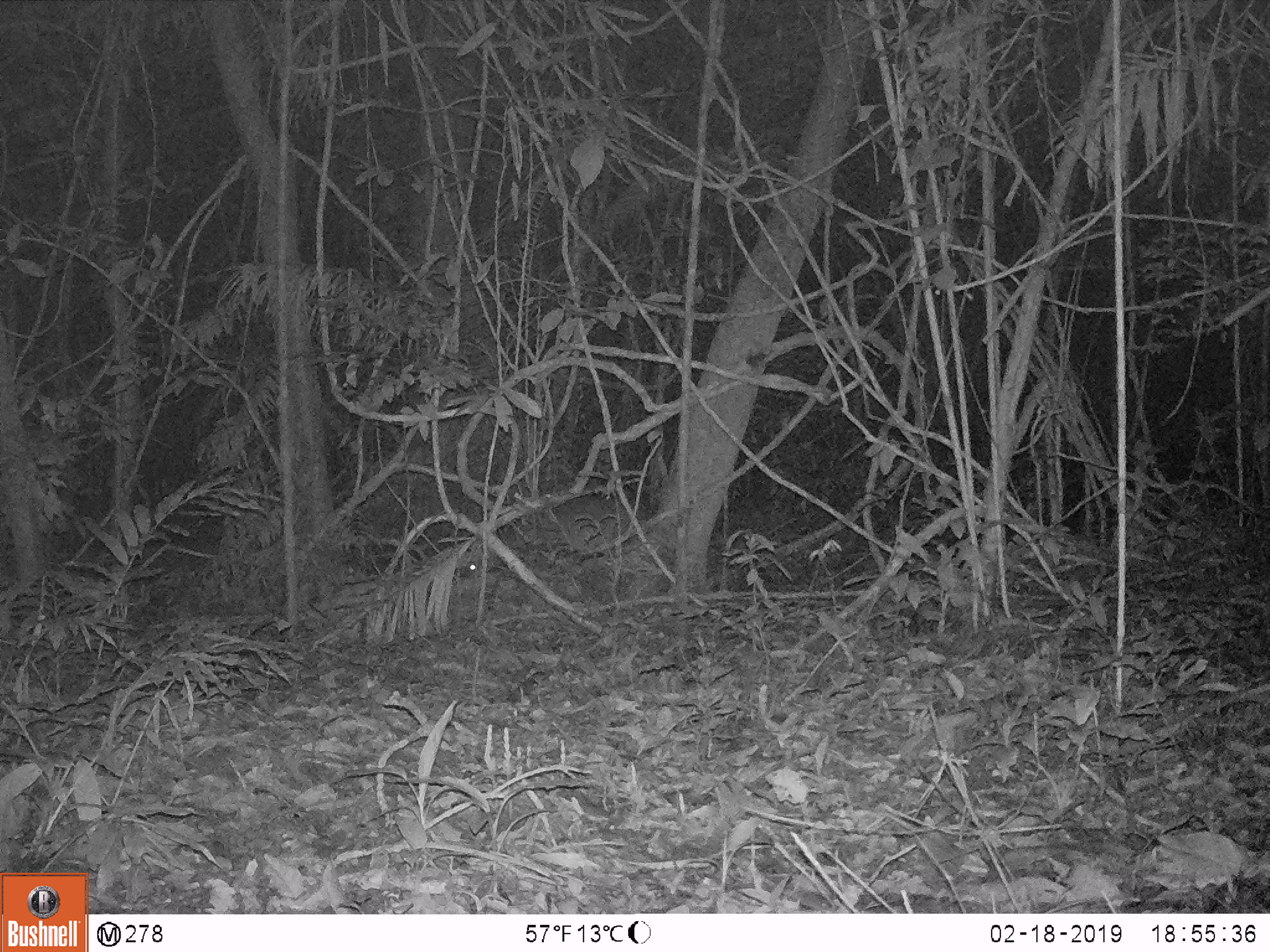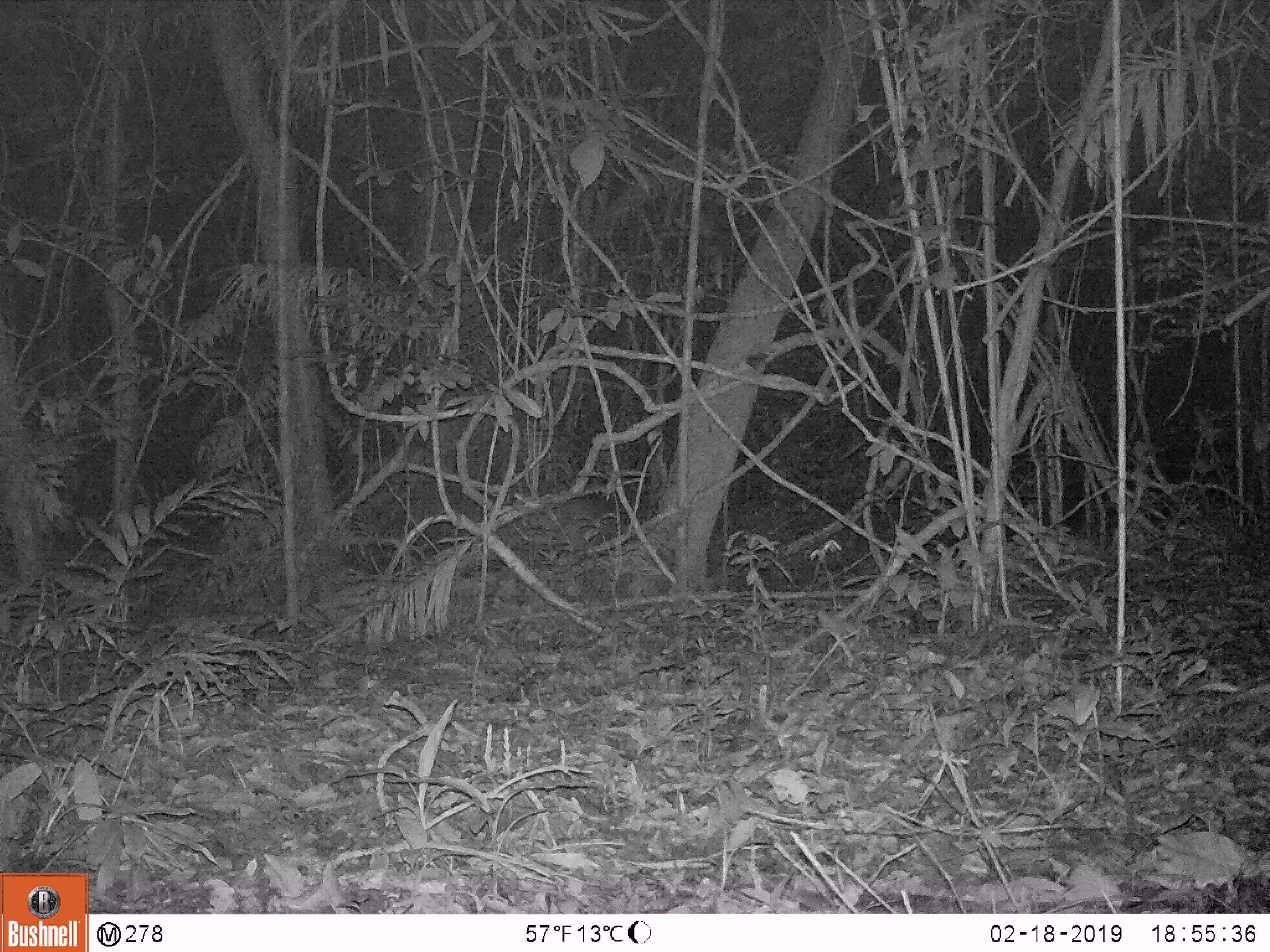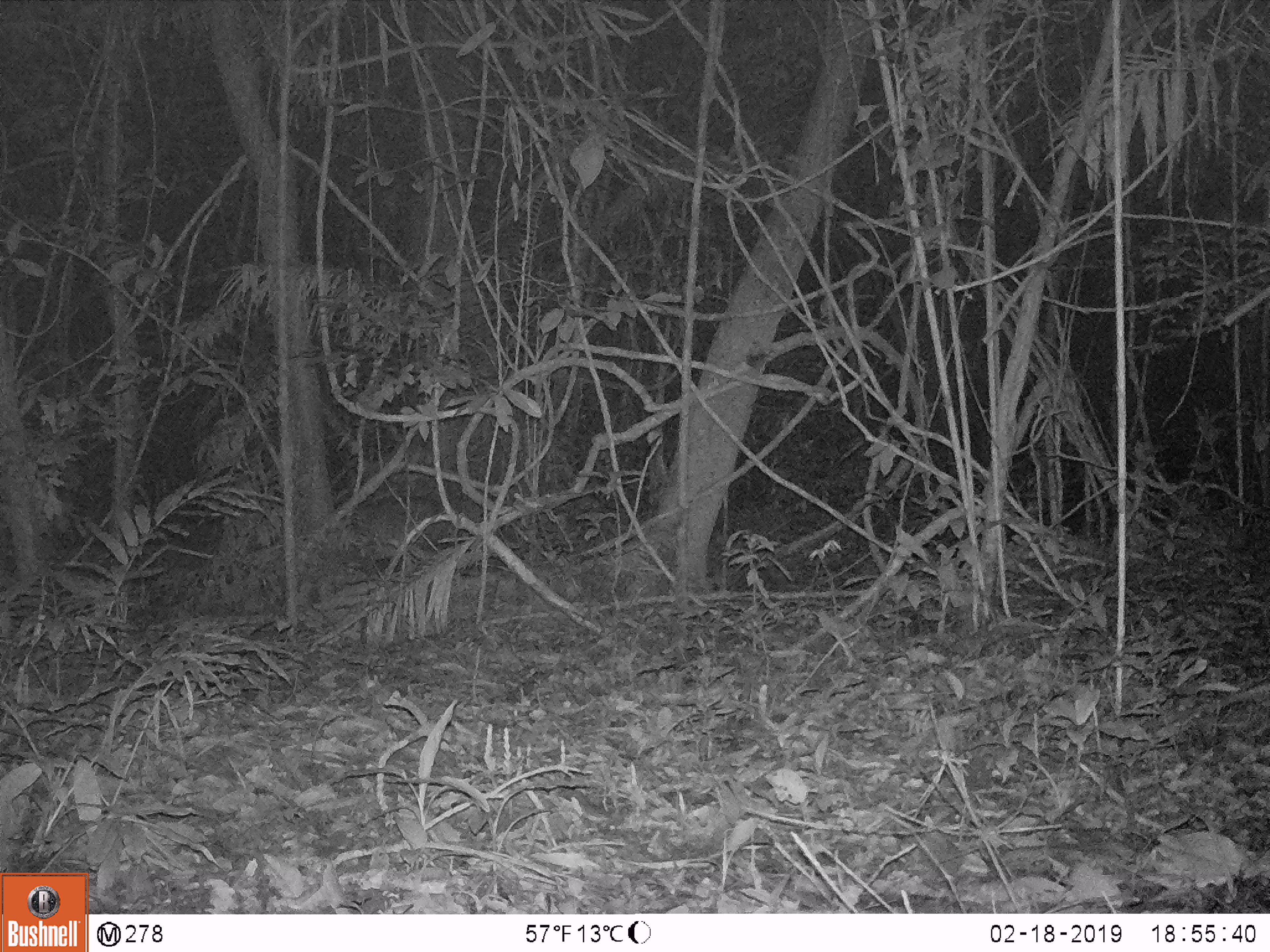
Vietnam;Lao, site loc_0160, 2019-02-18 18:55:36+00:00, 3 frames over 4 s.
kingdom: Animalia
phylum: Chordata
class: Mammalia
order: Artiodactyla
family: Cervidae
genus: Muntiacus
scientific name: Muntiacus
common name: muntjacs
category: unidentified muntjac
Unidentified muntjac (muntjacs) (Muntiacus). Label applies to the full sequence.